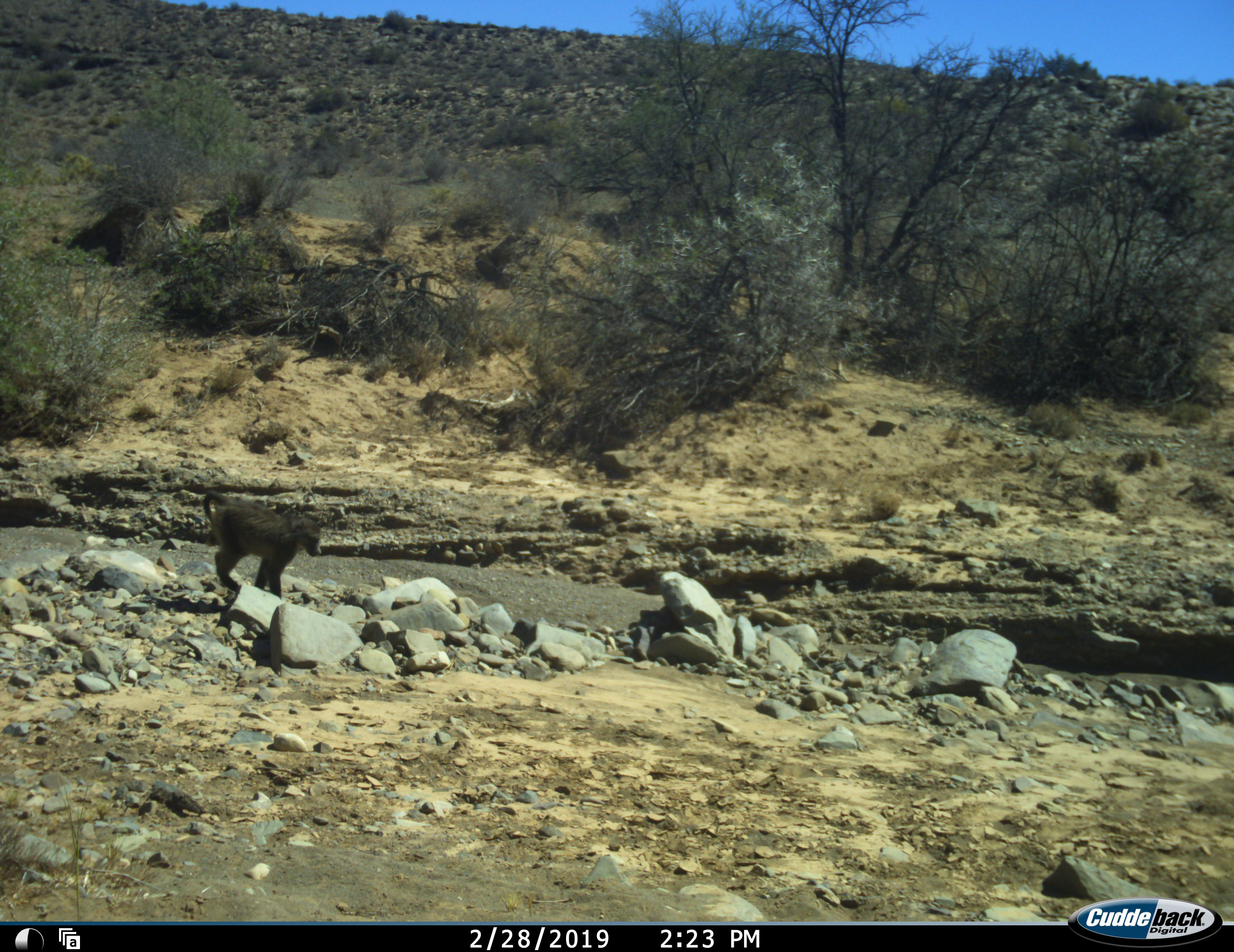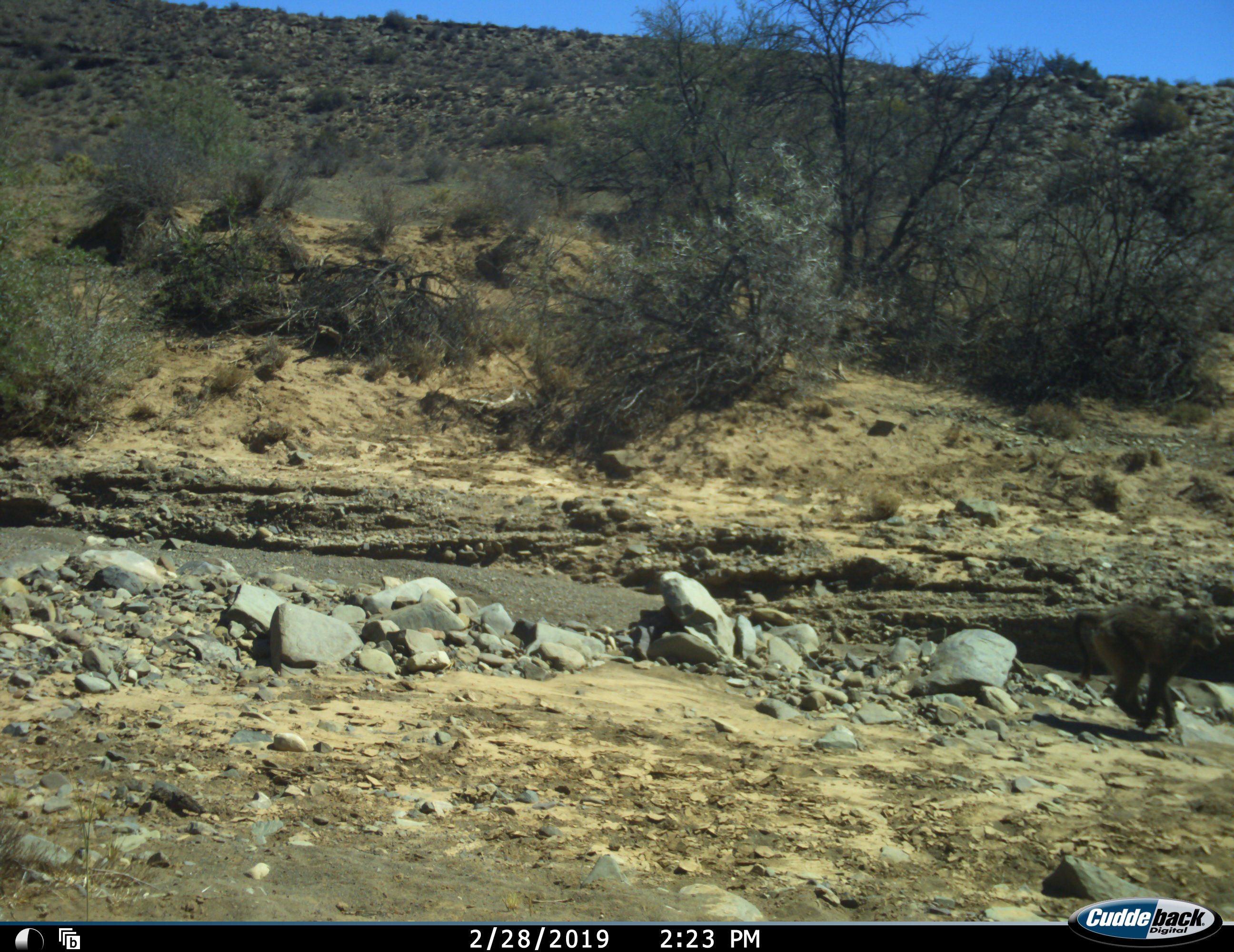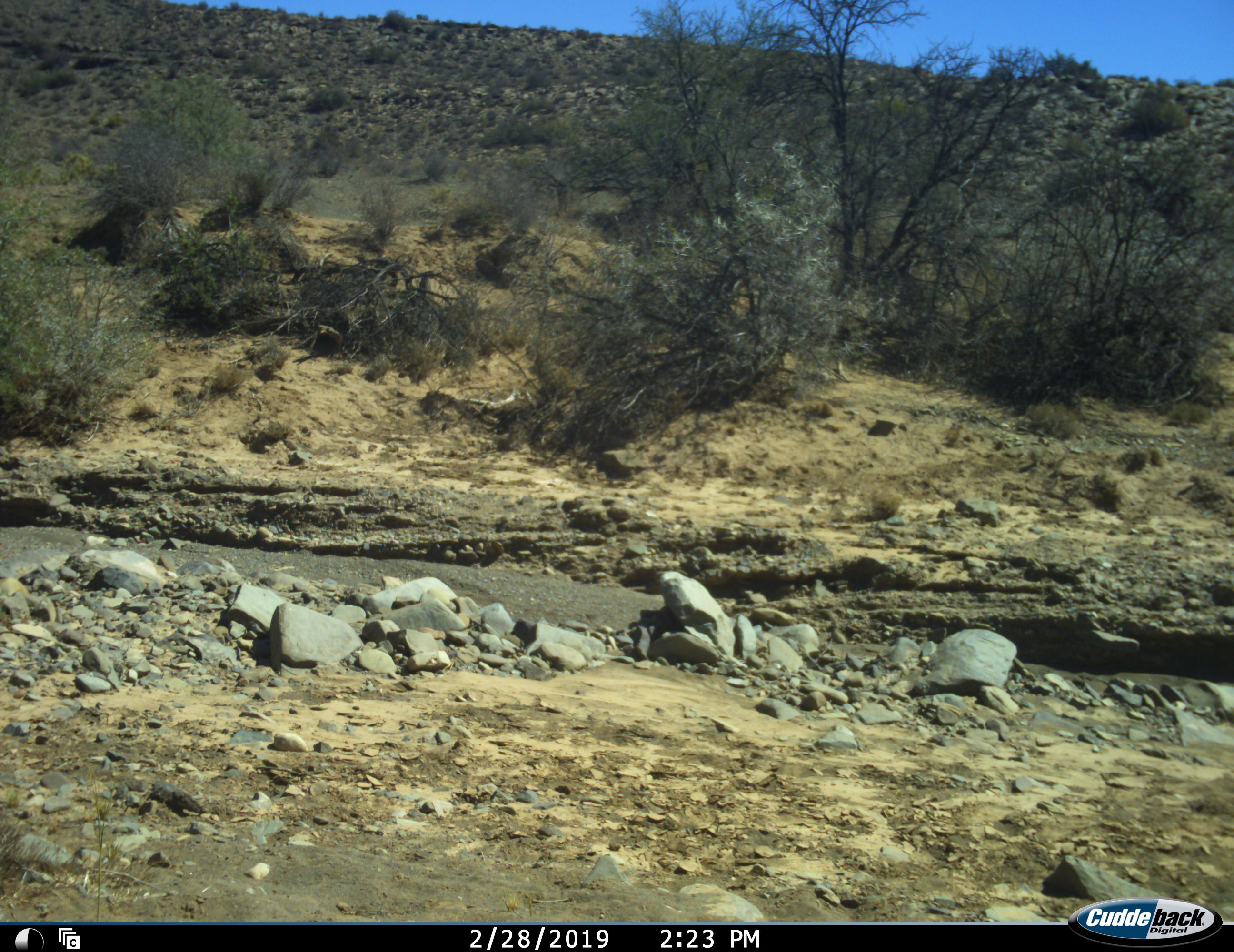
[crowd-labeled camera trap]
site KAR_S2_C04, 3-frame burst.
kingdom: Animalia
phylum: Chordata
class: Mammalia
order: Primates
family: Cercopithecidae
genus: Papio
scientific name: Papio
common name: baboon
Baboon (Papio), count 1. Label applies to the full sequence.